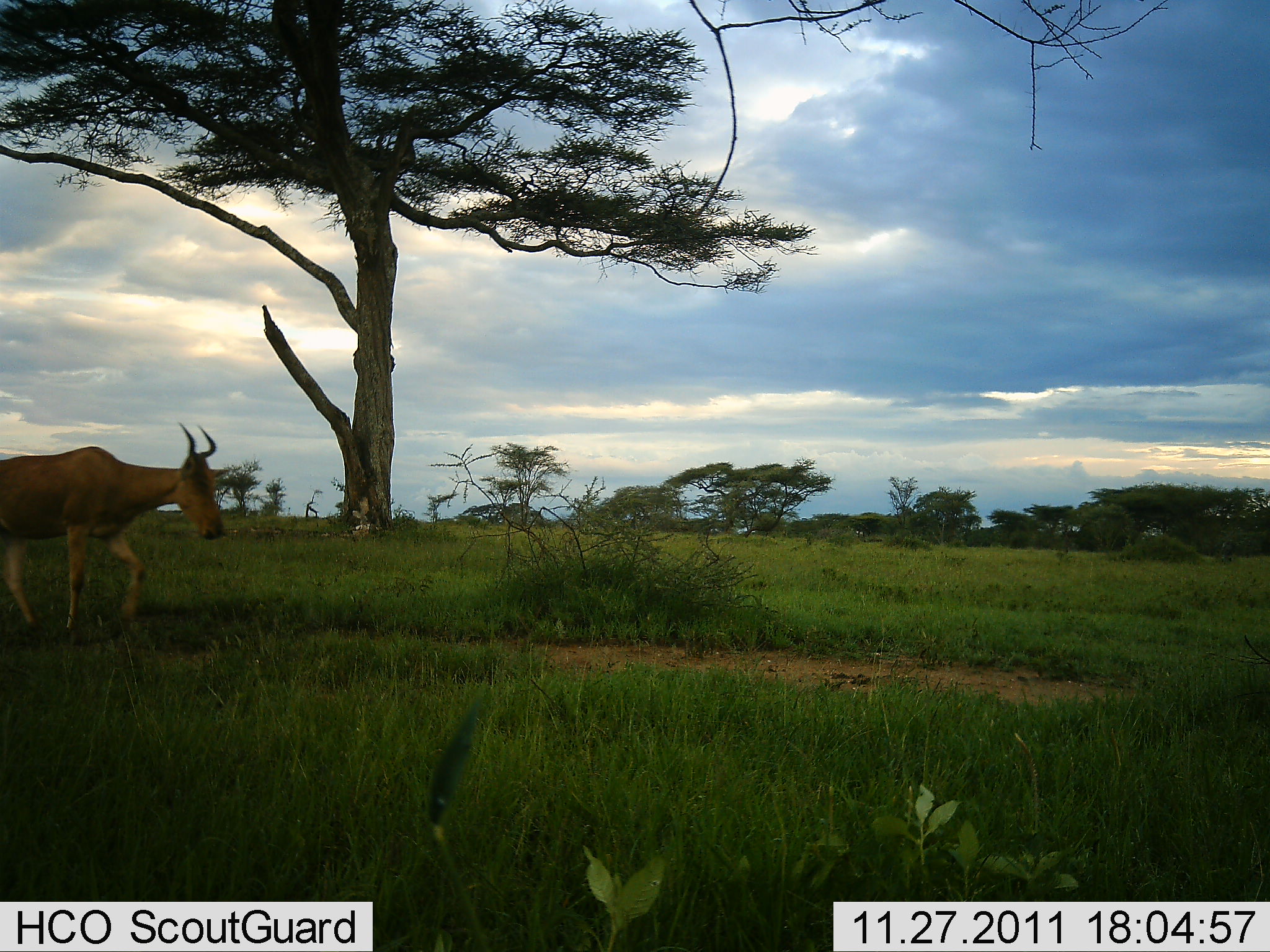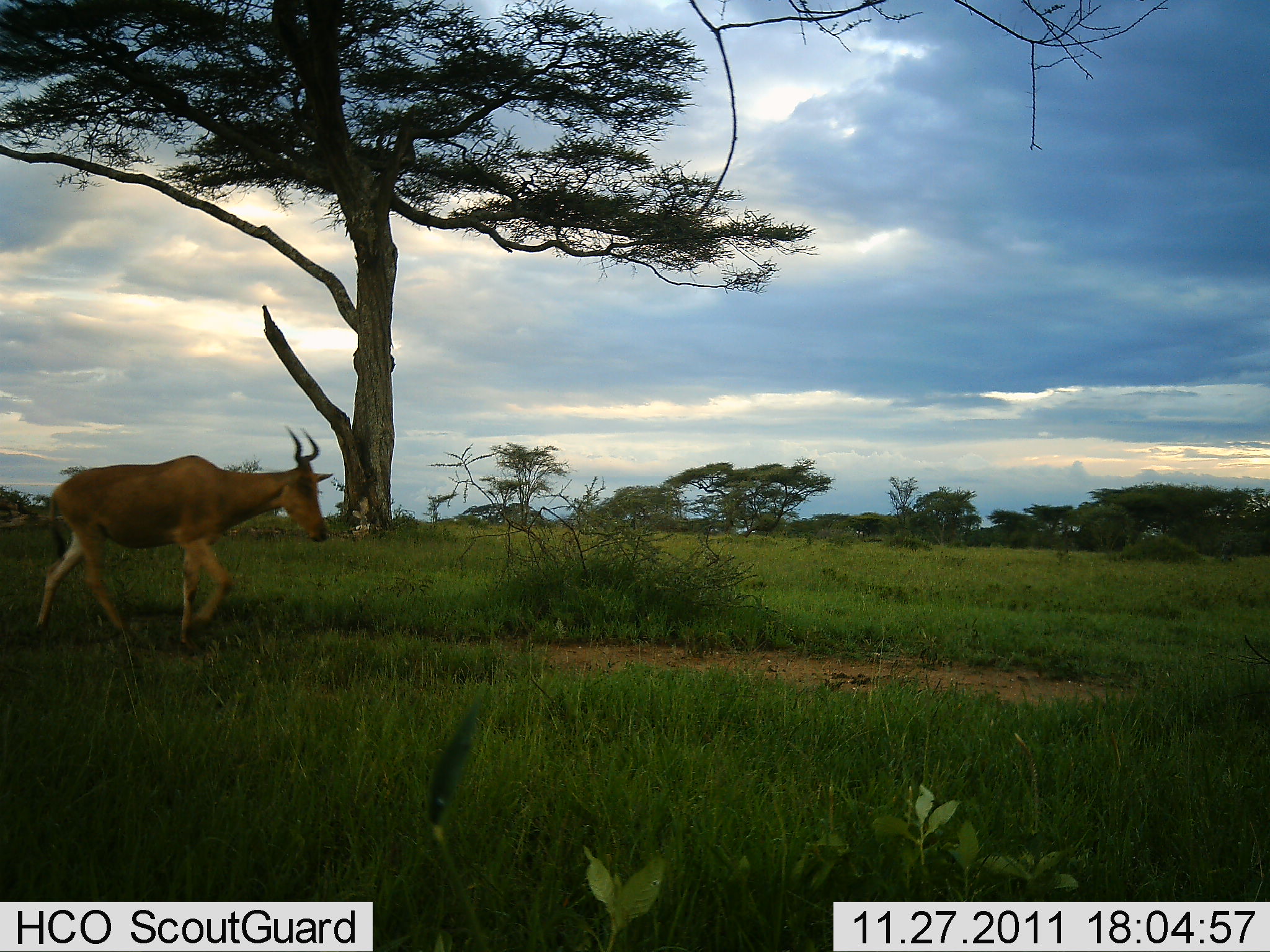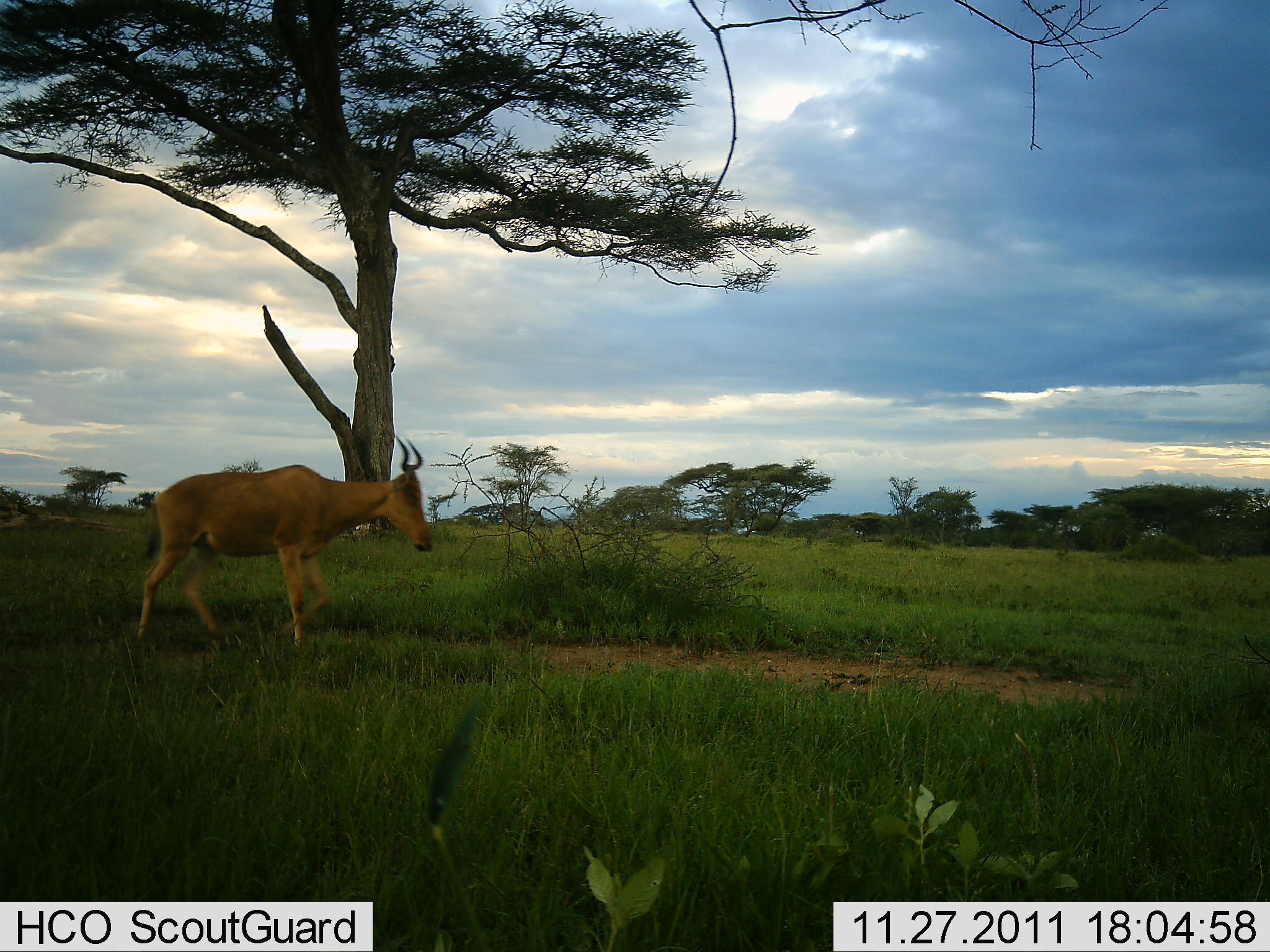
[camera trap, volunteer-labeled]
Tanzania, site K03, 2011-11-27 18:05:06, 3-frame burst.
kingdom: Animalia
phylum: Chordata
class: Mammalia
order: Artiodactyla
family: Bovidae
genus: Alcelaphus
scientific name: Alcelaphus buselaphus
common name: hartebeest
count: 1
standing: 0%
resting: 0%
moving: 100%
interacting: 0%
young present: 0%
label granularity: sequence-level